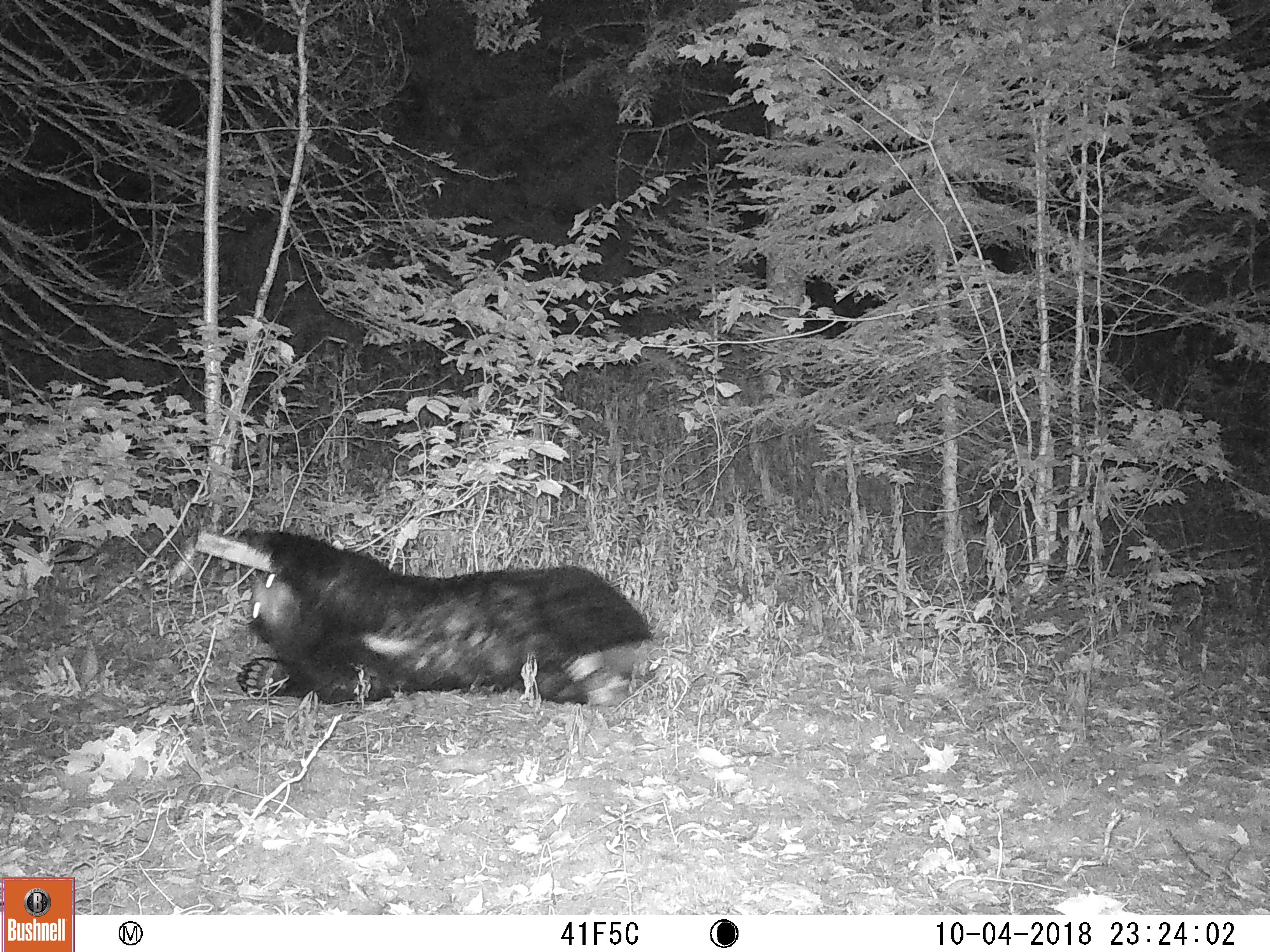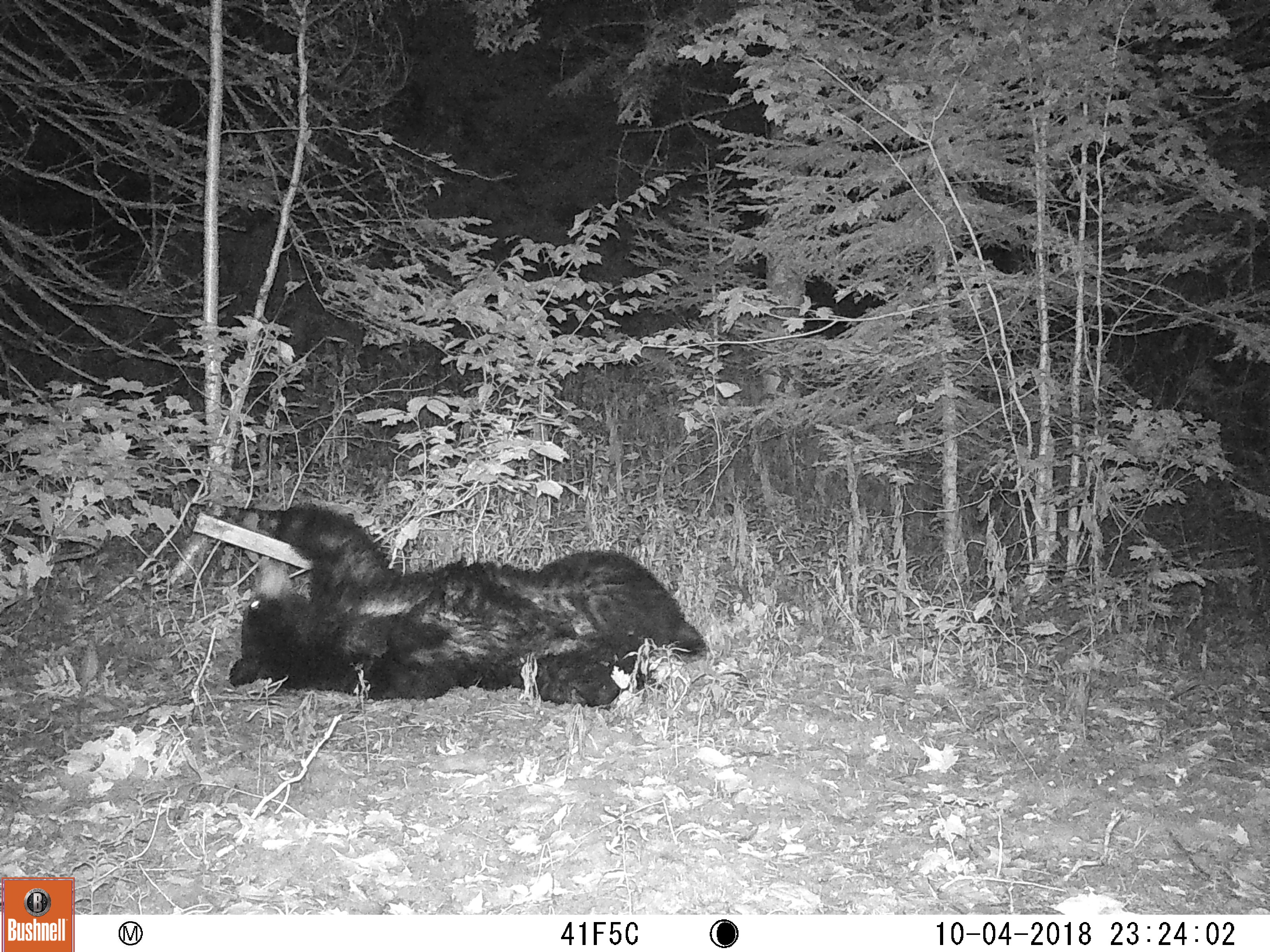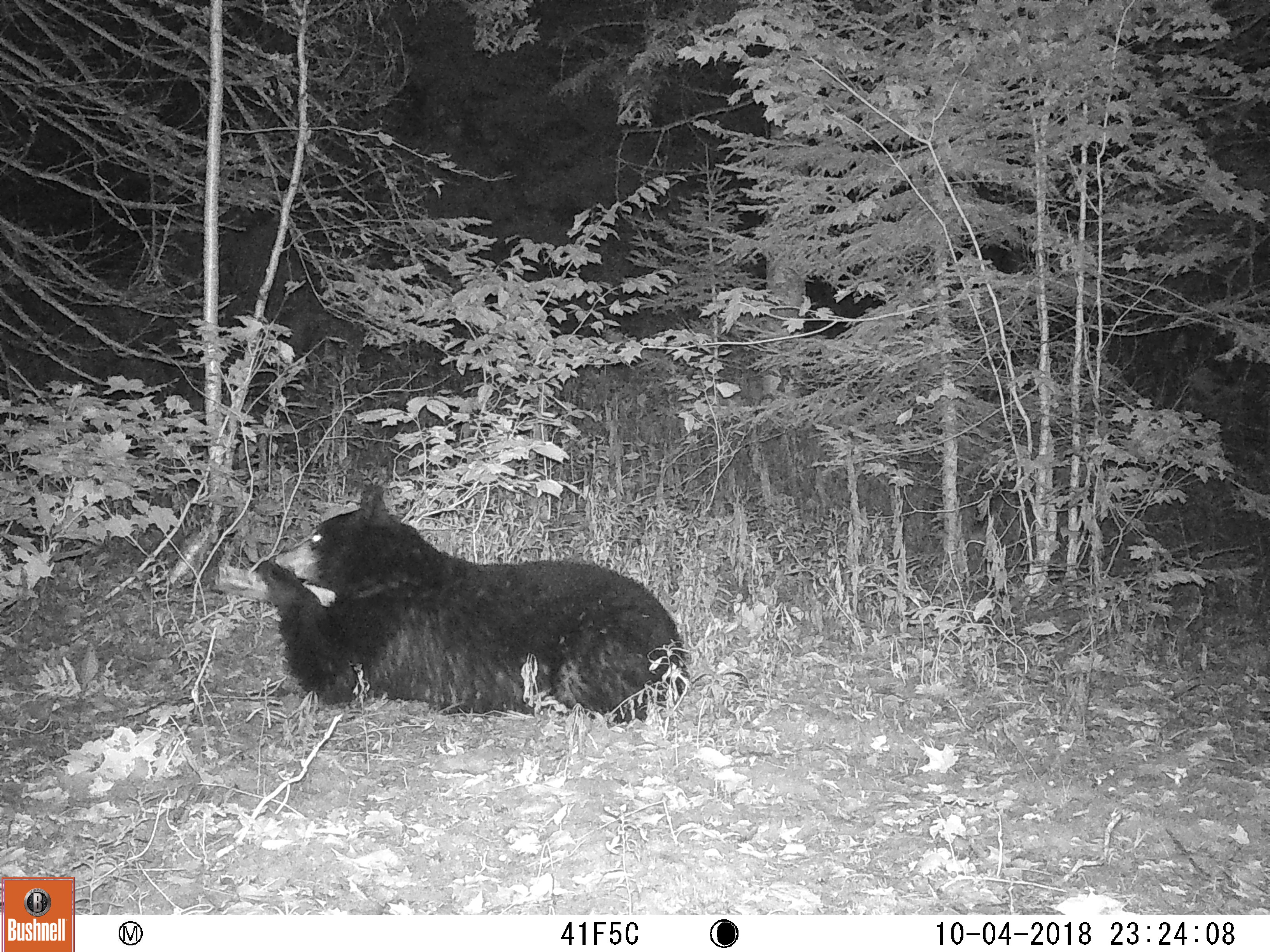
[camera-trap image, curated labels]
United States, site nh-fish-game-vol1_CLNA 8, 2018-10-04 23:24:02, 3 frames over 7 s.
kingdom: Animalia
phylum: Chordata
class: Mammalia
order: Carnivora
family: Ursidae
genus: Ursus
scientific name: Ursus americanus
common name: black bear